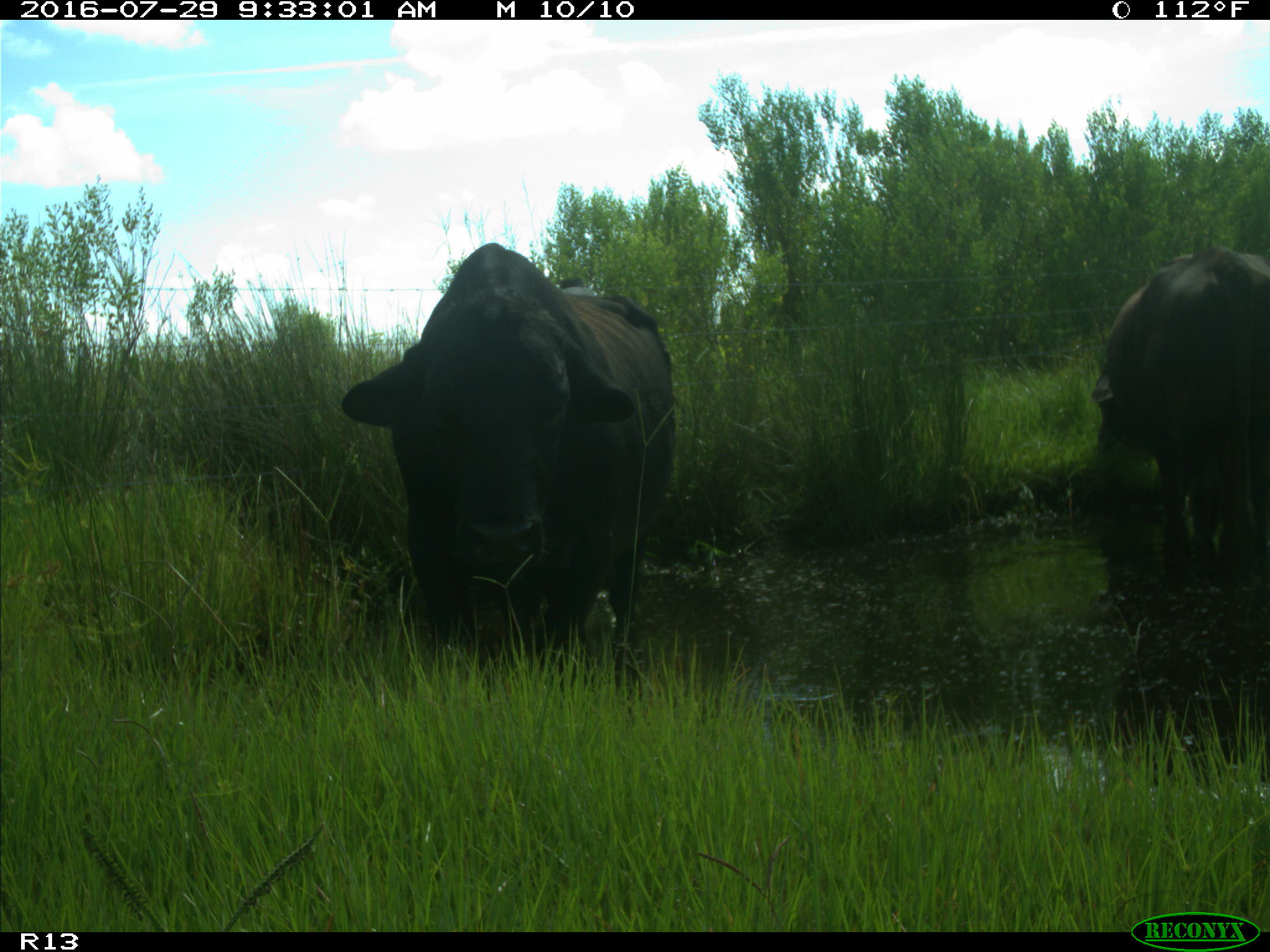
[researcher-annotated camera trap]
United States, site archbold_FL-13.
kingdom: Animalia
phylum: Chordata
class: Mammalia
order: Artiodactyla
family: Bovidae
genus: Bos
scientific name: Bos taurus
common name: domestic cow